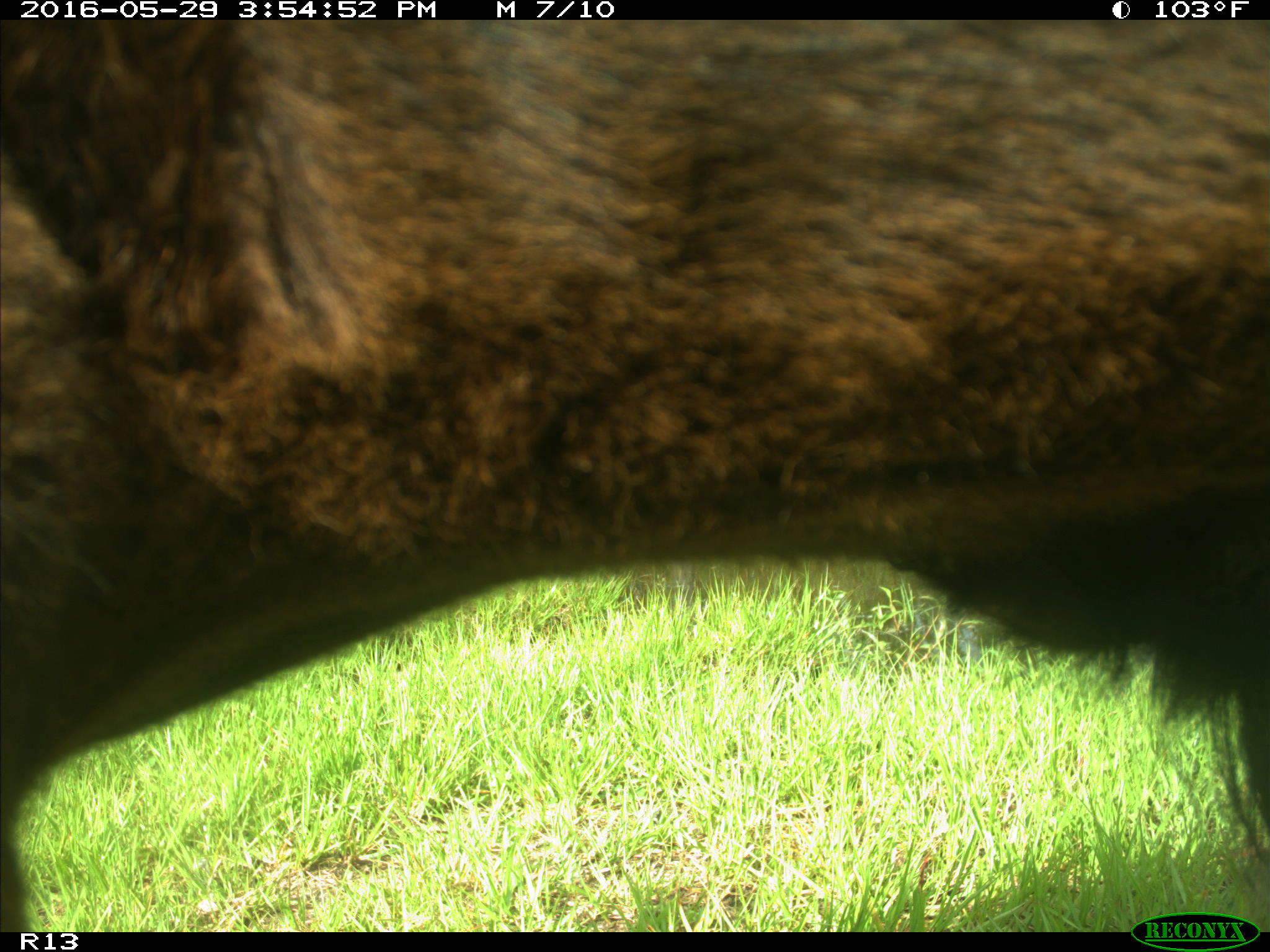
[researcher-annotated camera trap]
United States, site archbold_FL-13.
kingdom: Animalia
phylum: Chordata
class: Mammalia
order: Artiodactyla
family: Bovidae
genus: Bos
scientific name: Bos taurus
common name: domestic cow